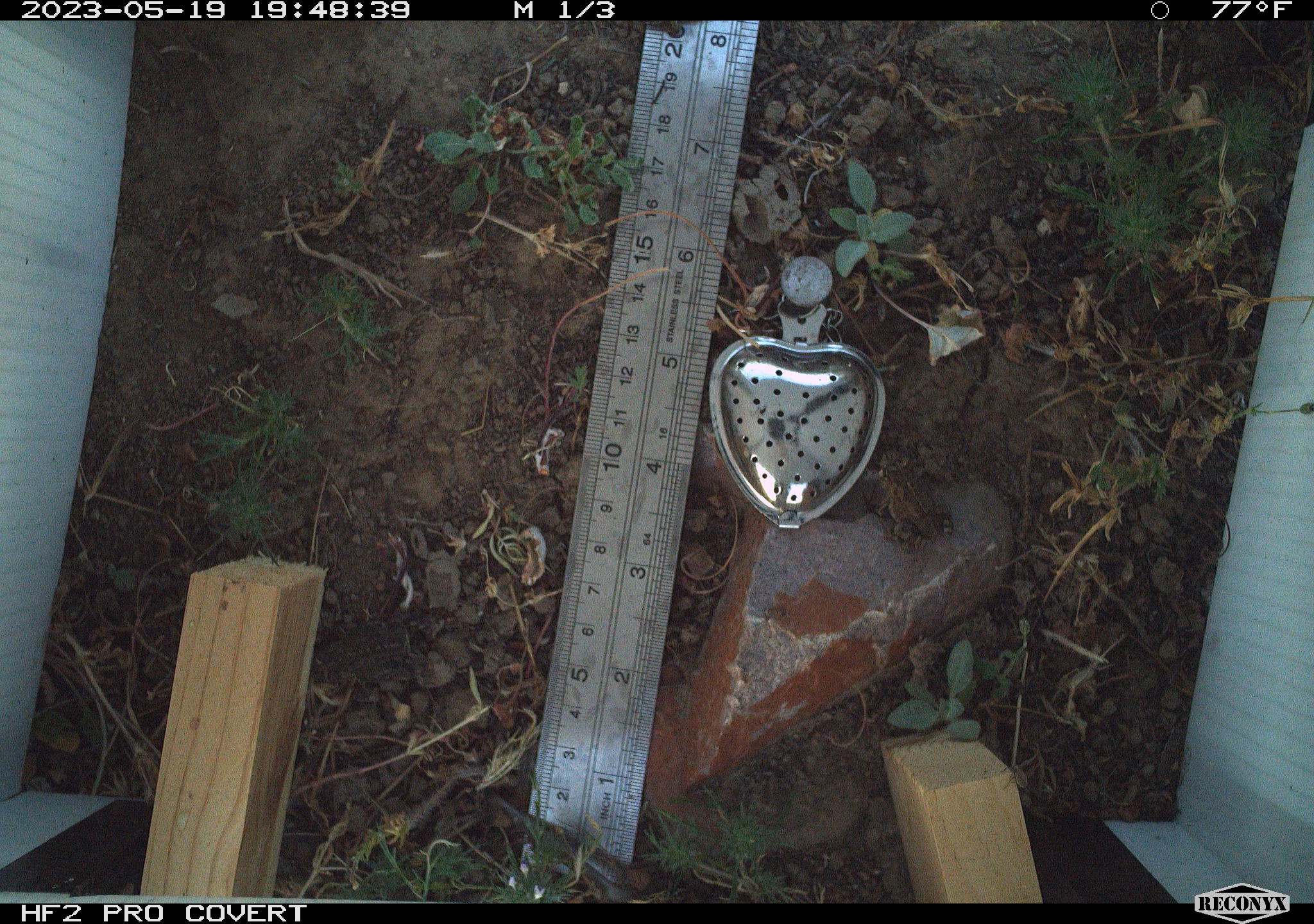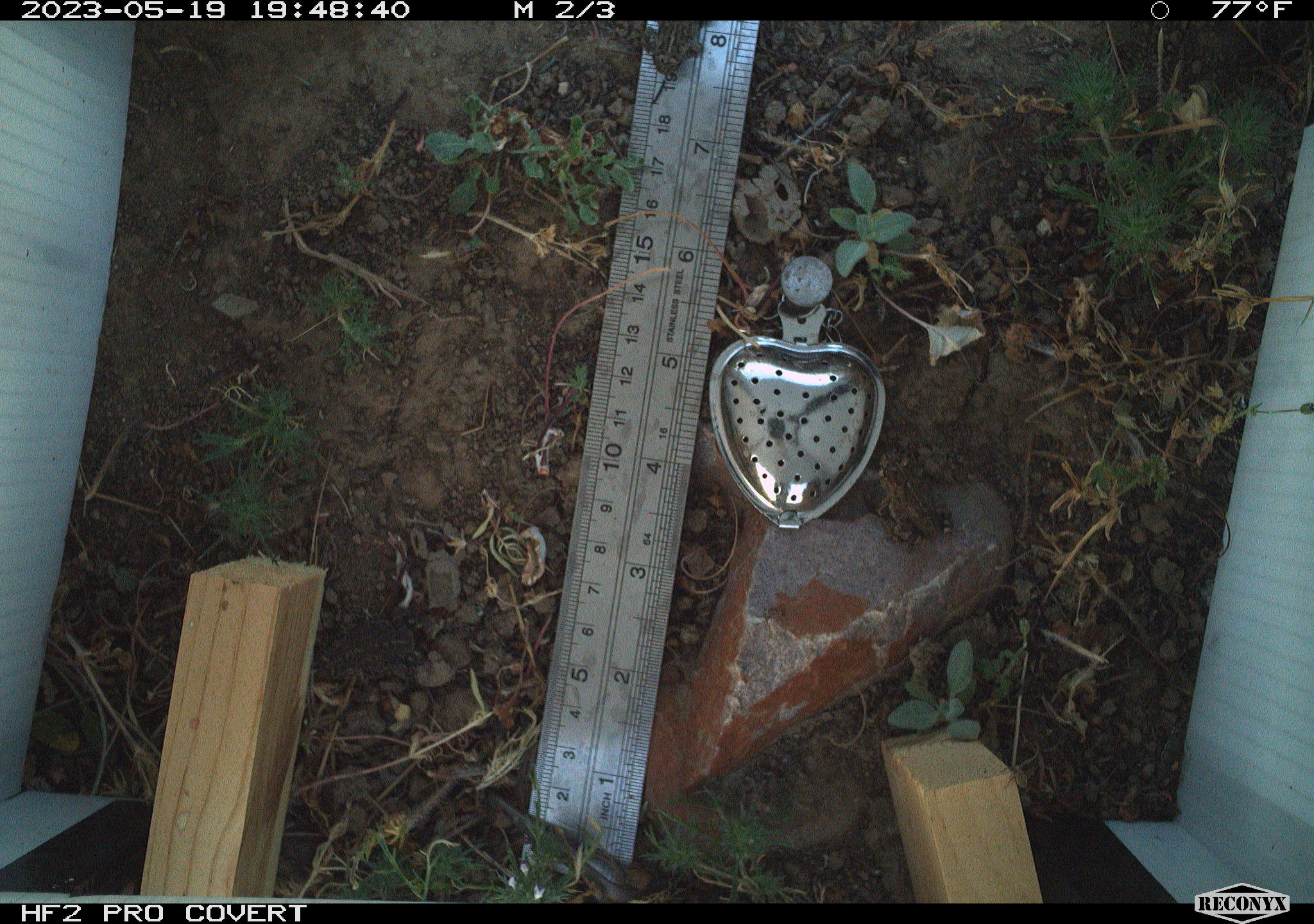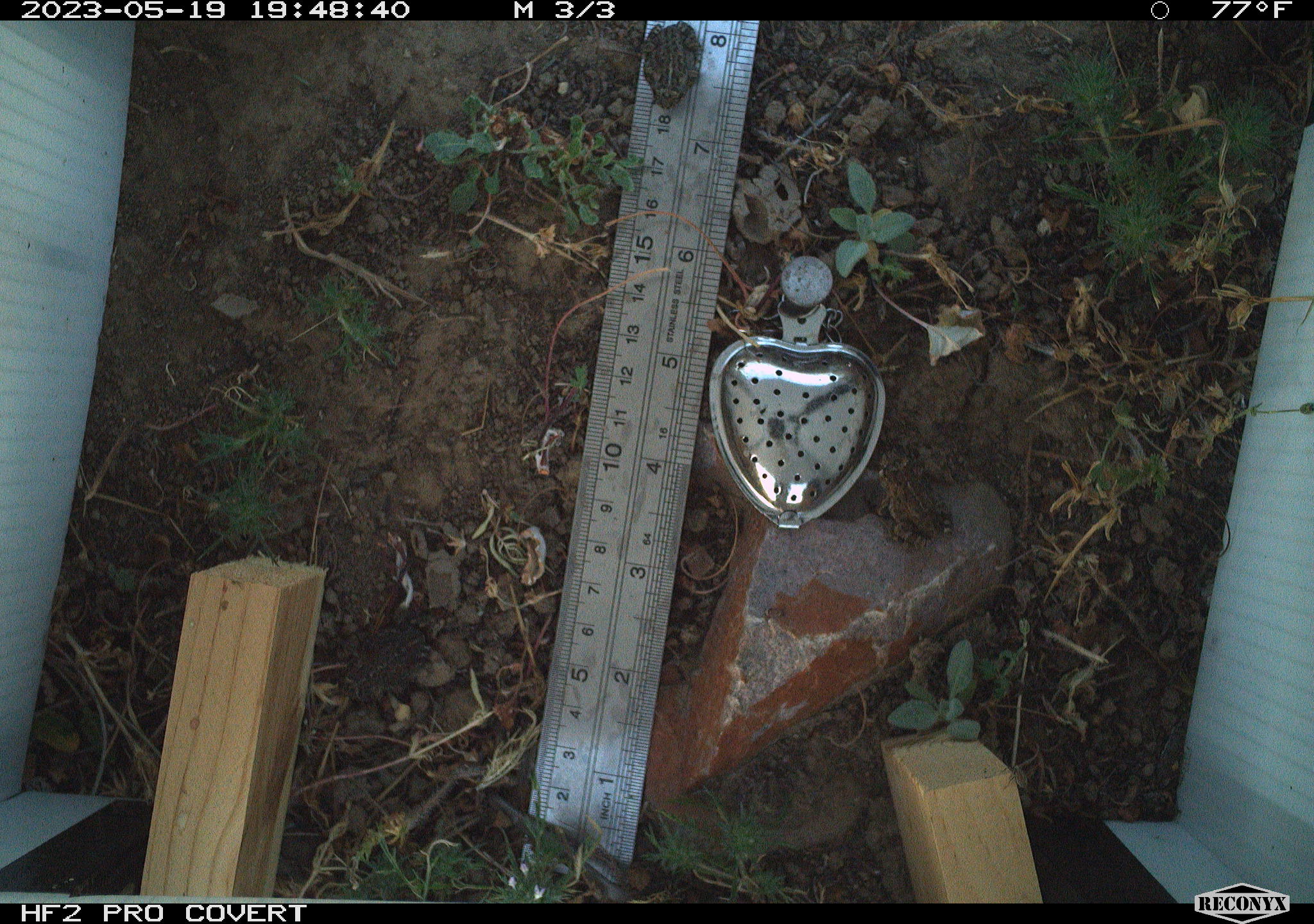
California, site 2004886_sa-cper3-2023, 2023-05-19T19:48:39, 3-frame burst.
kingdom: Animalia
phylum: Chordata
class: Amphibia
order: Anura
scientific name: Anura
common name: frogs